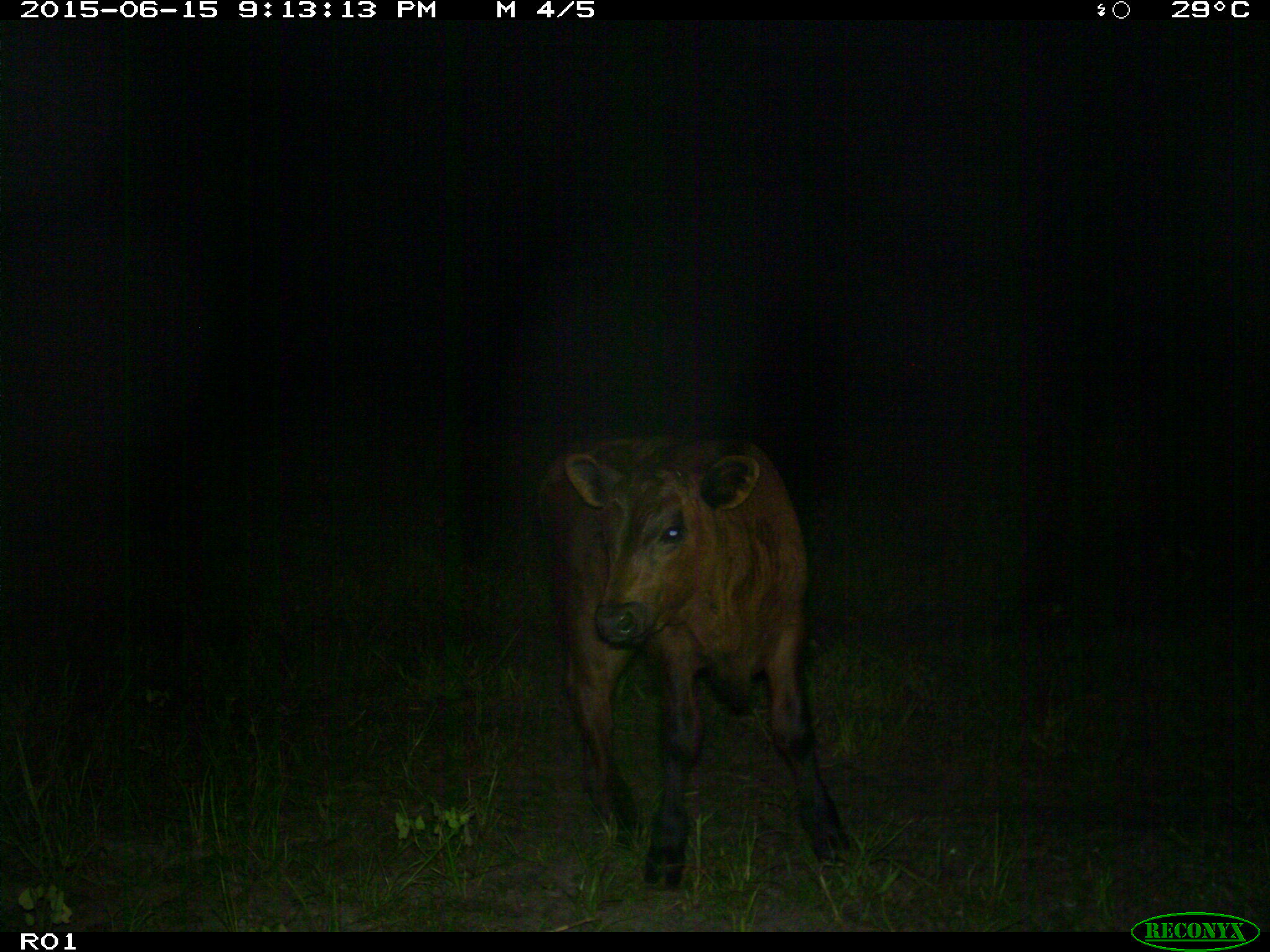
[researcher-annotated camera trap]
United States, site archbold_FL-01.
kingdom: Animalia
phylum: Chordata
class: Mammalia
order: Artiodactyla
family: Bovidae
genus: Bos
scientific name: Bos taurus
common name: domestic cow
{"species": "Bos taurus (domestic cow)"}